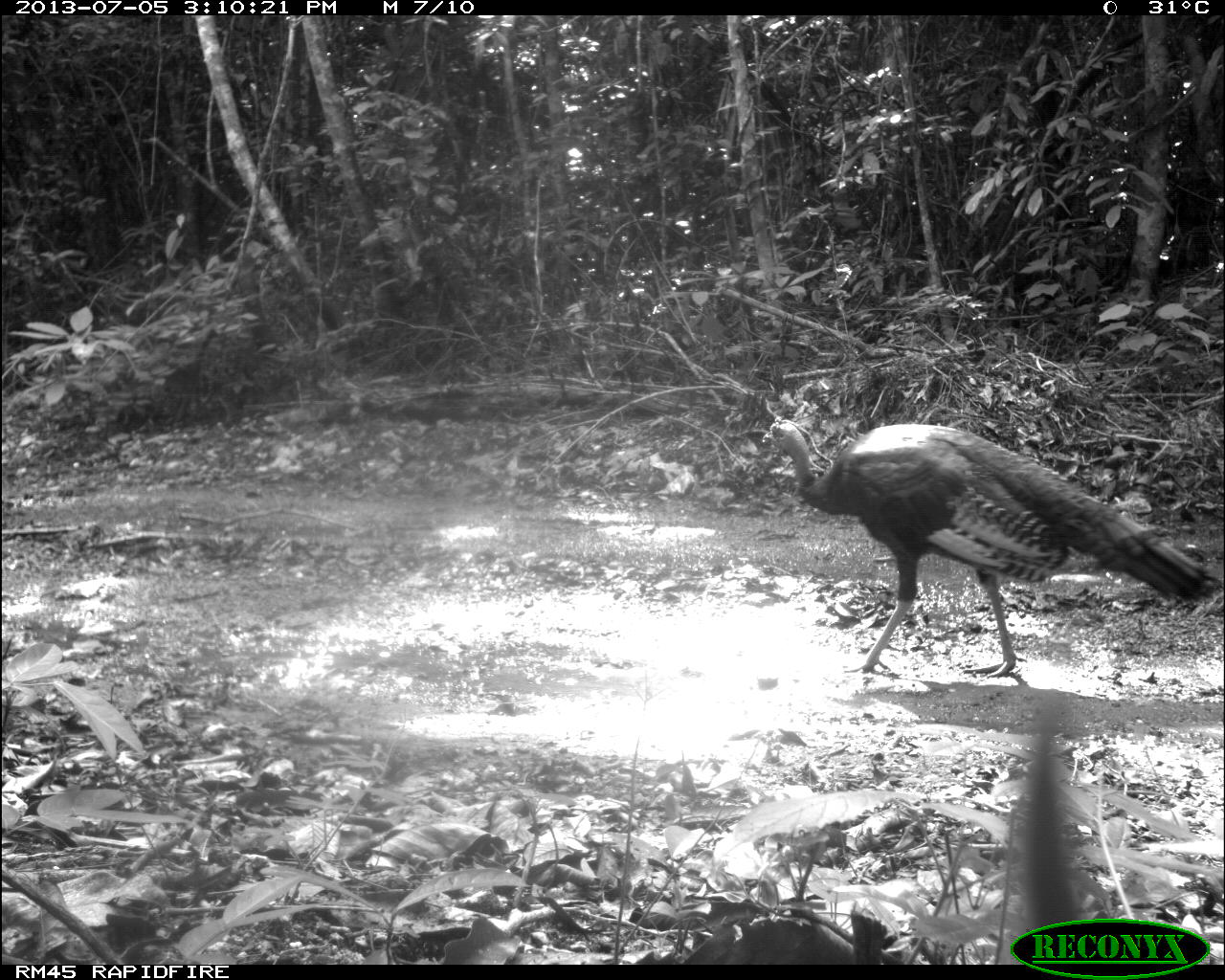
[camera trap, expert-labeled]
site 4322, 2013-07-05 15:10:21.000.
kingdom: Animalia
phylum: Chordata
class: Aves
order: Galliformes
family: Phasianidae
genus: Meleagris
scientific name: Meleagris ocellata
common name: ocellated turkey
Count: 2.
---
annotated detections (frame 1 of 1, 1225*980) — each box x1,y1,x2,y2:
meleagris ocellata: 762,416,1222,679